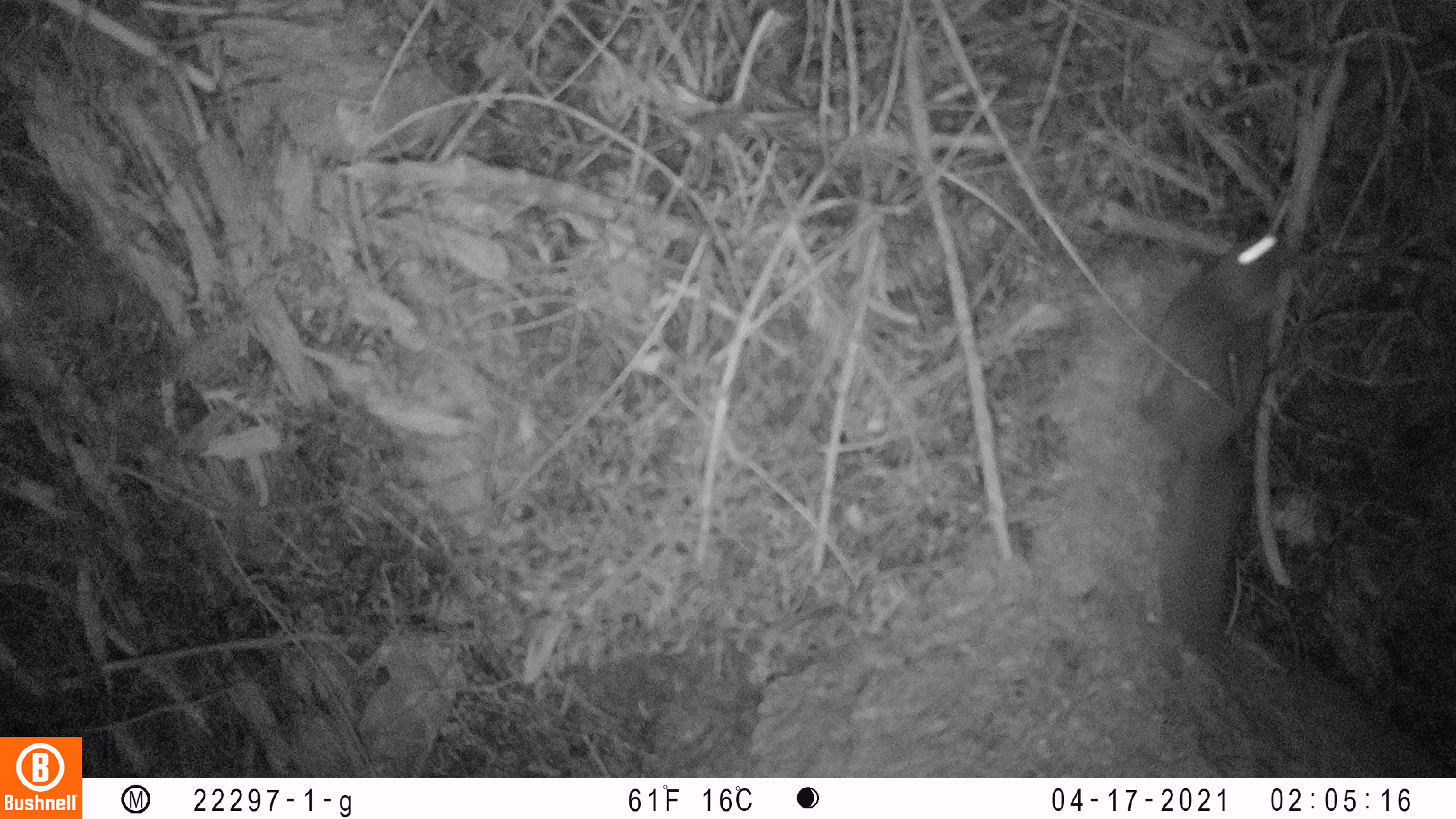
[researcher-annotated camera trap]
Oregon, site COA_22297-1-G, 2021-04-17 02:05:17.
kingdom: Animalia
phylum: Chordata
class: Mammalia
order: Rodentia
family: Sciuridae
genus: Glaucomys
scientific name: Glaucomys oregonensis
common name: humboldt's flying squirrel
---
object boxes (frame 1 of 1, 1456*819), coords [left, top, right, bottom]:
humboldt's flying squirrel: [1109, 222, 1315, 659]